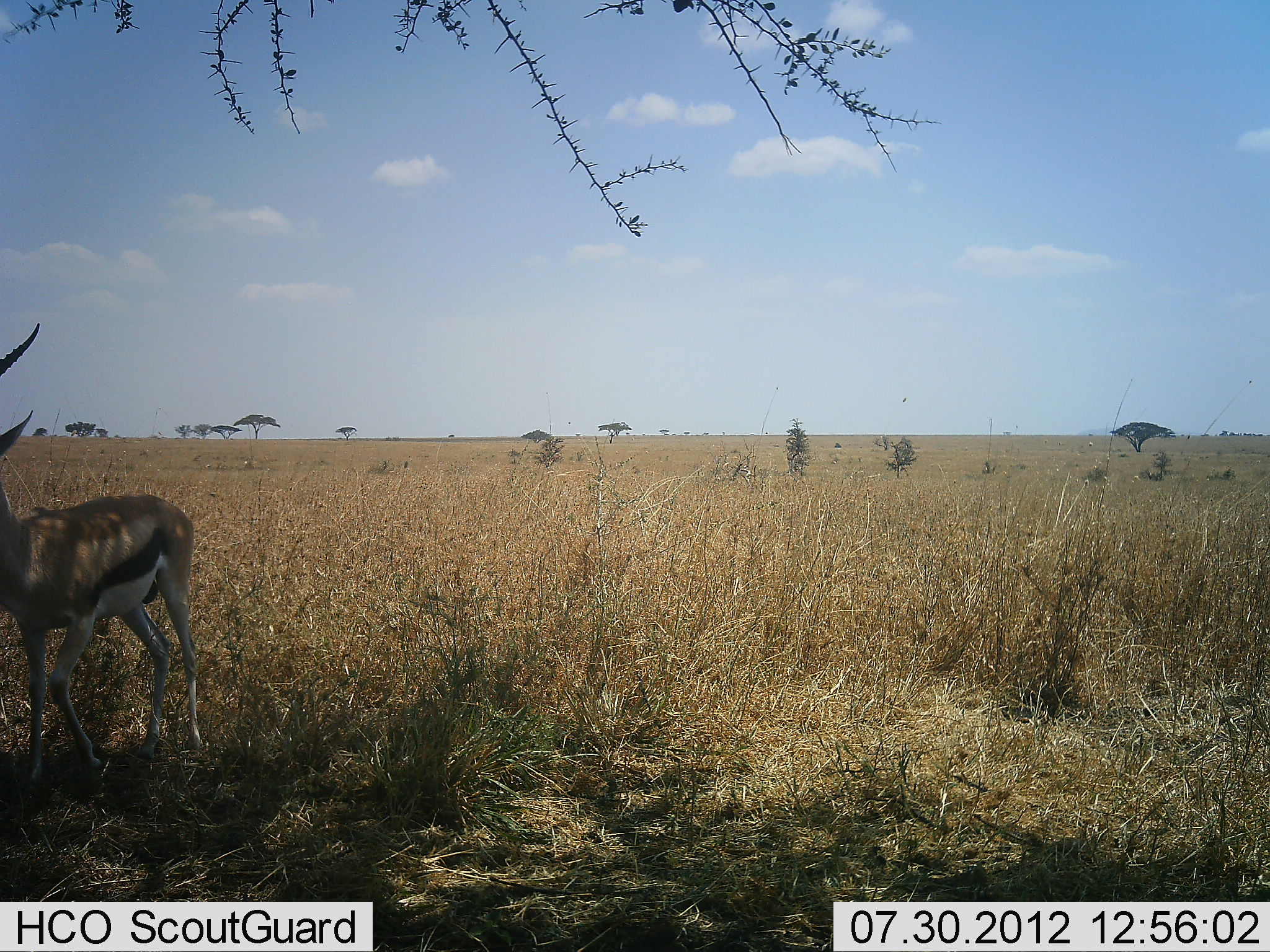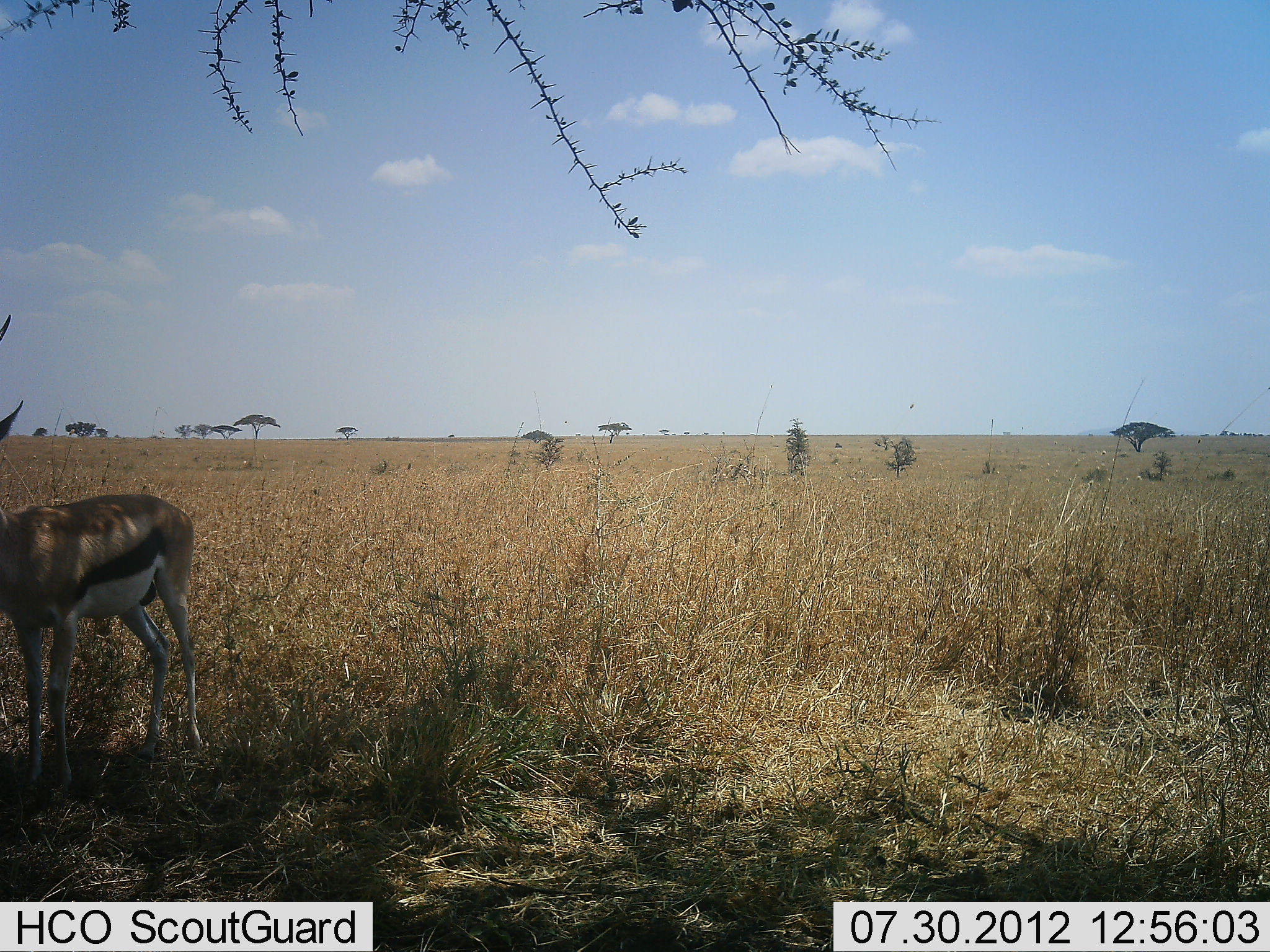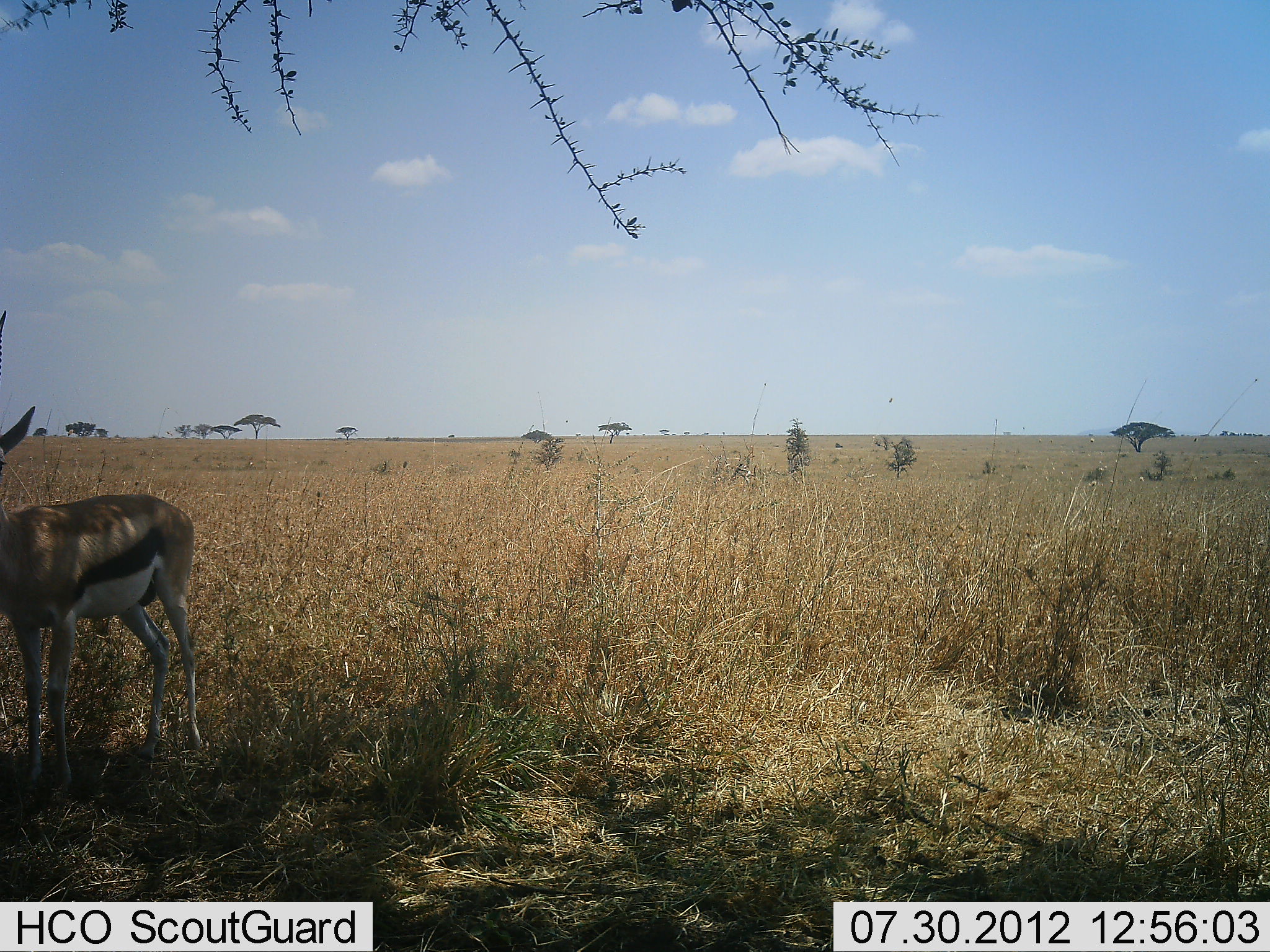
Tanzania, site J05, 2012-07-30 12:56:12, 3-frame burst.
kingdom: Animalia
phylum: Chordata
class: Mammalia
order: Artiodactyla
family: Bovidae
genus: Eudorcas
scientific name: Eudorcas thomsonii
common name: thomson's gazelle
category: gazellethomsons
Gazellethomsons (thomson's gazelle) (Eudorcas thomsonii), count 1. Behavior (volunteer vote fractions): standing 100%, resting 10%, moving 0%, interacting 0%. Young present (vote fraction): 0%. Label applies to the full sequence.